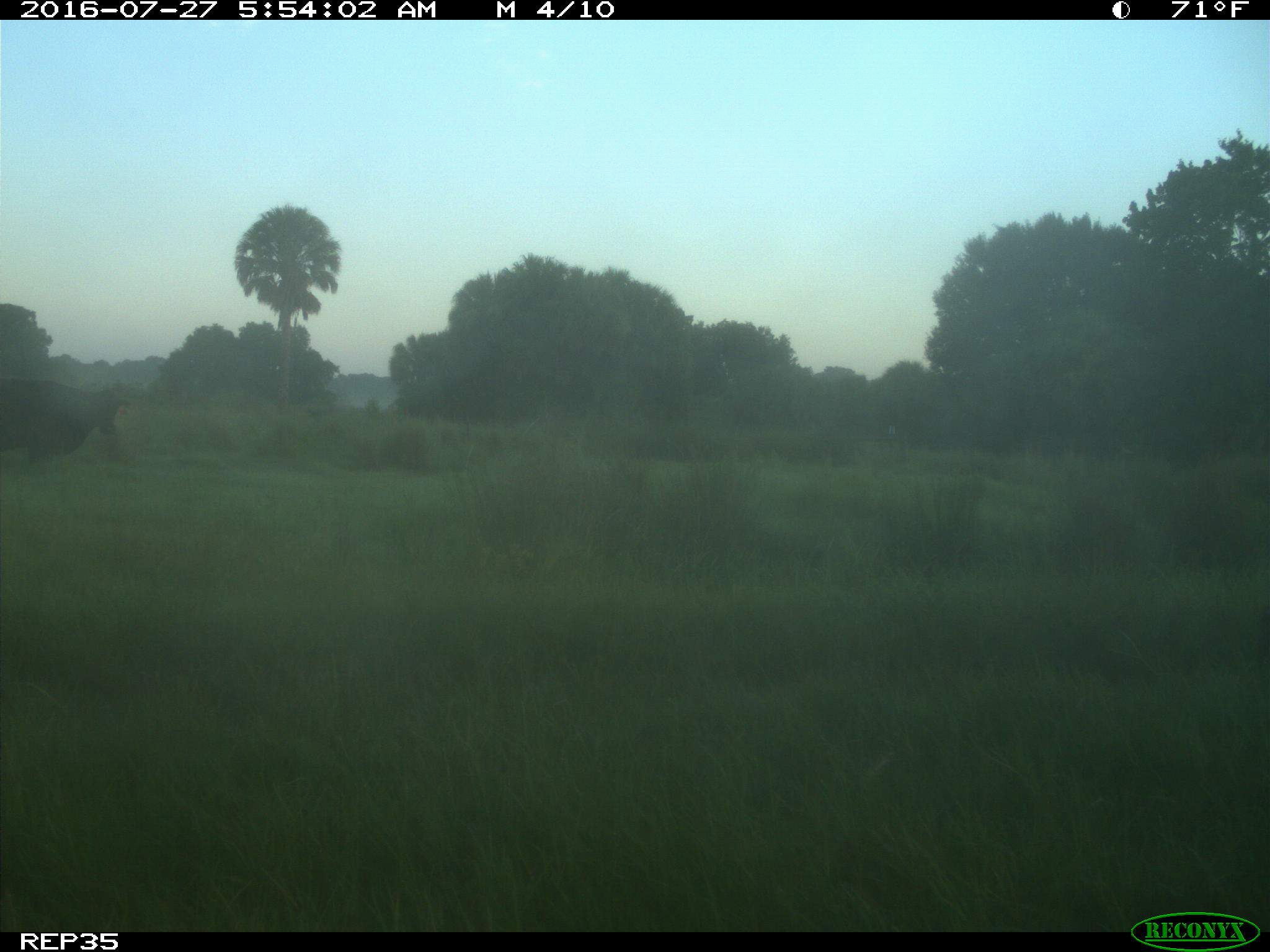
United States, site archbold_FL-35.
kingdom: Animalia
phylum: Chordata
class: Mammalia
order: Artiodactyla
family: Bovidae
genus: Bos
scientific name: Bos taurus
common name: domestic cow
Bos taurus (domestic cow).